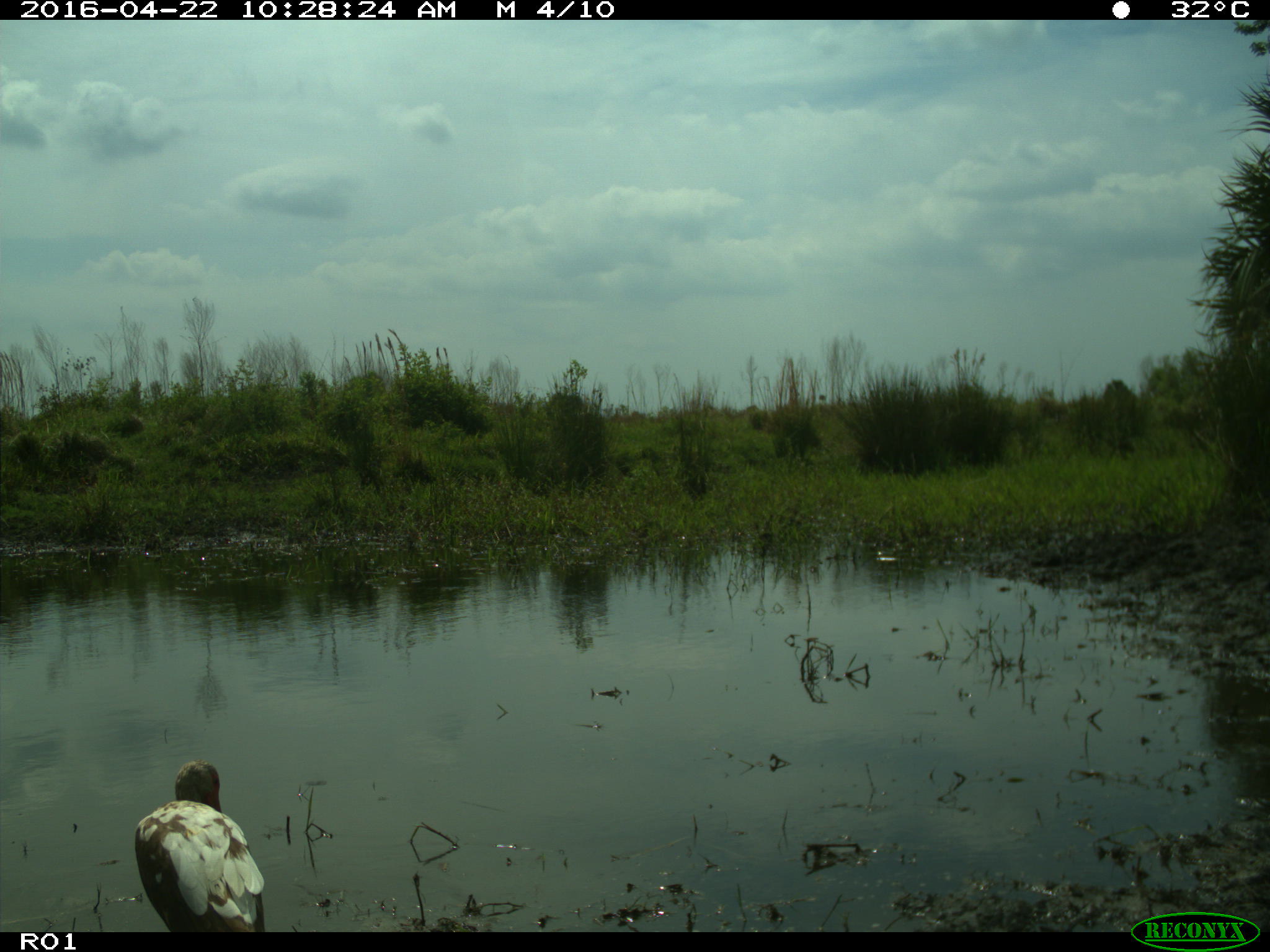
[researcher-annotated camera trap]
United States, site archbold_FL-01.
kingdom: Animalia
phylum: Chordata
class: Aves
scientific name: Aves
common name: birds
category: unidentified bird